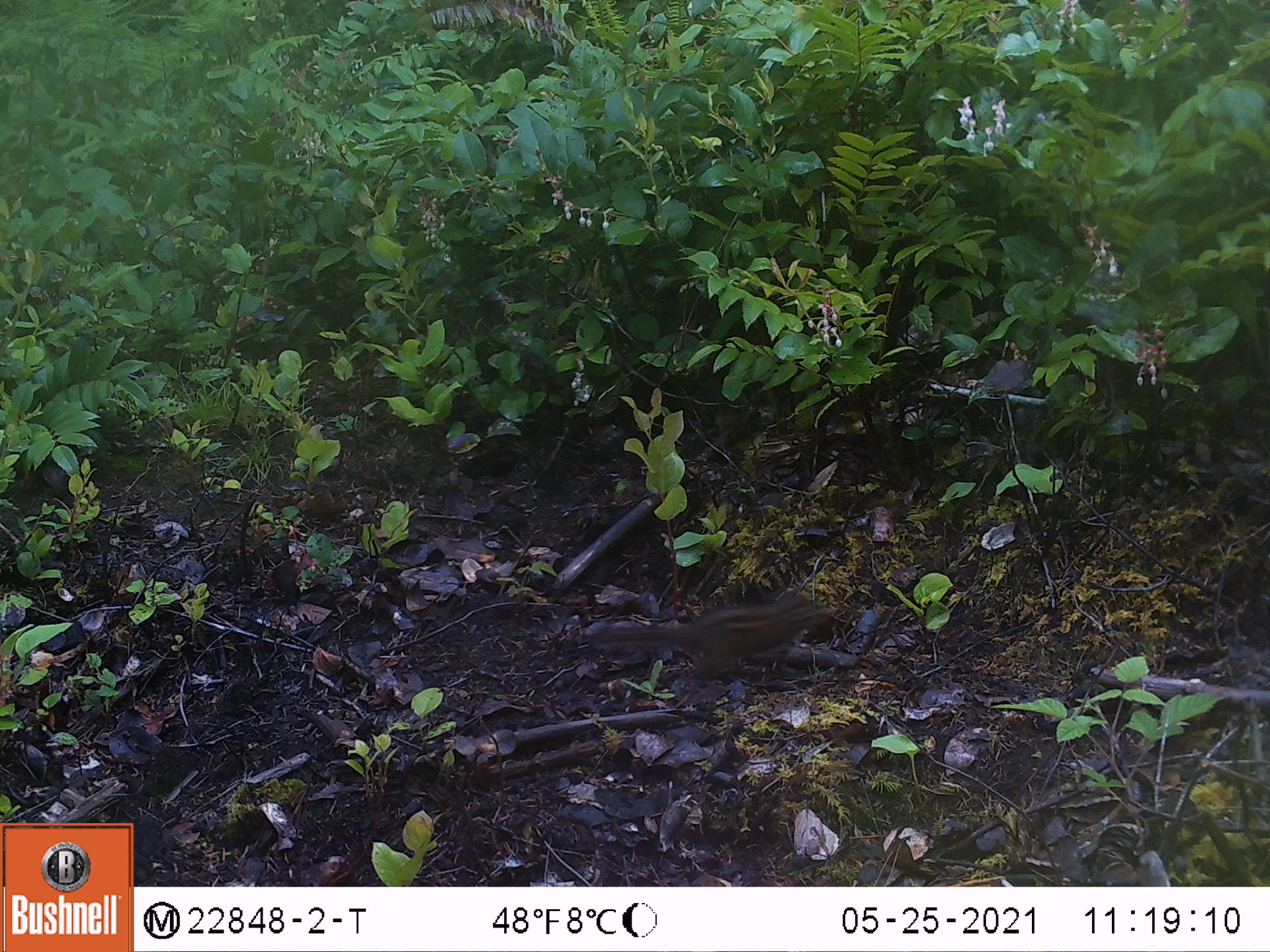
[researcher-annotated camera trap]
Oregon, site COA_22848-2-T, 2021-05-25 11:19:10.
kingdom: Animalia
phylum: Chordata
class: Mammalia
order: Rodentia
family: Sciuridae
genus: Neotamias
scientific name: Neotamias townsendii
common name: townsend's chipmunk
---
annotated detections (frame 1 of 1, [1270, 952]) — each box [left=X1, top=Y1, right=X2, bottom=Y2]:
townsend's chipmunk: [left=571, top=589, right=839, bottom=687]